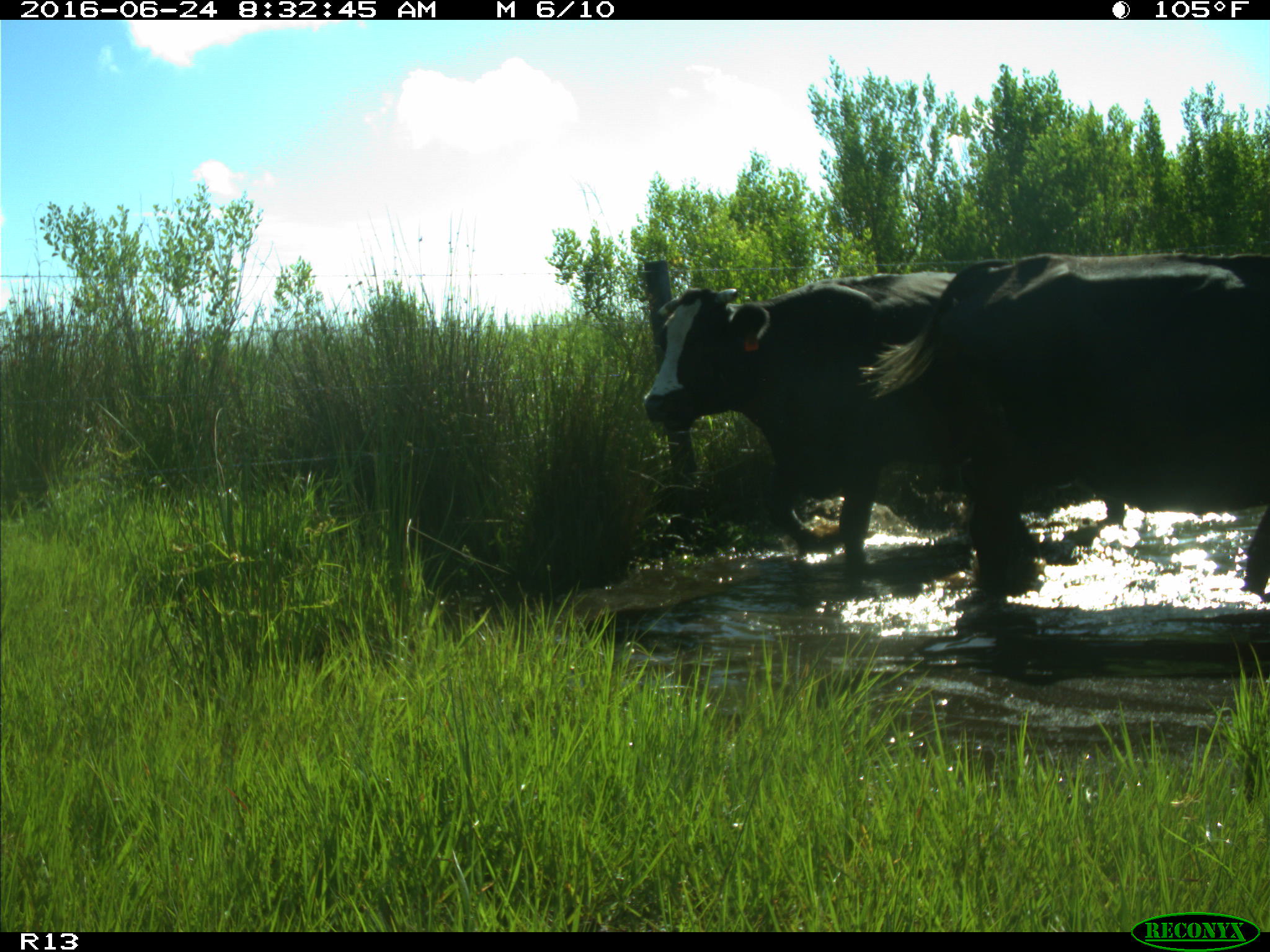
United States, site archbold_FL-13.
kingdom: Animalia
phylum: Chordata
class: Mammalia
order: Artiodactyla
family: Bovidae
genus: Bos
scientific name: Bos taurus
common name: domestic cow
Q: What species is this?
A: Bos taurus (domestic cow).